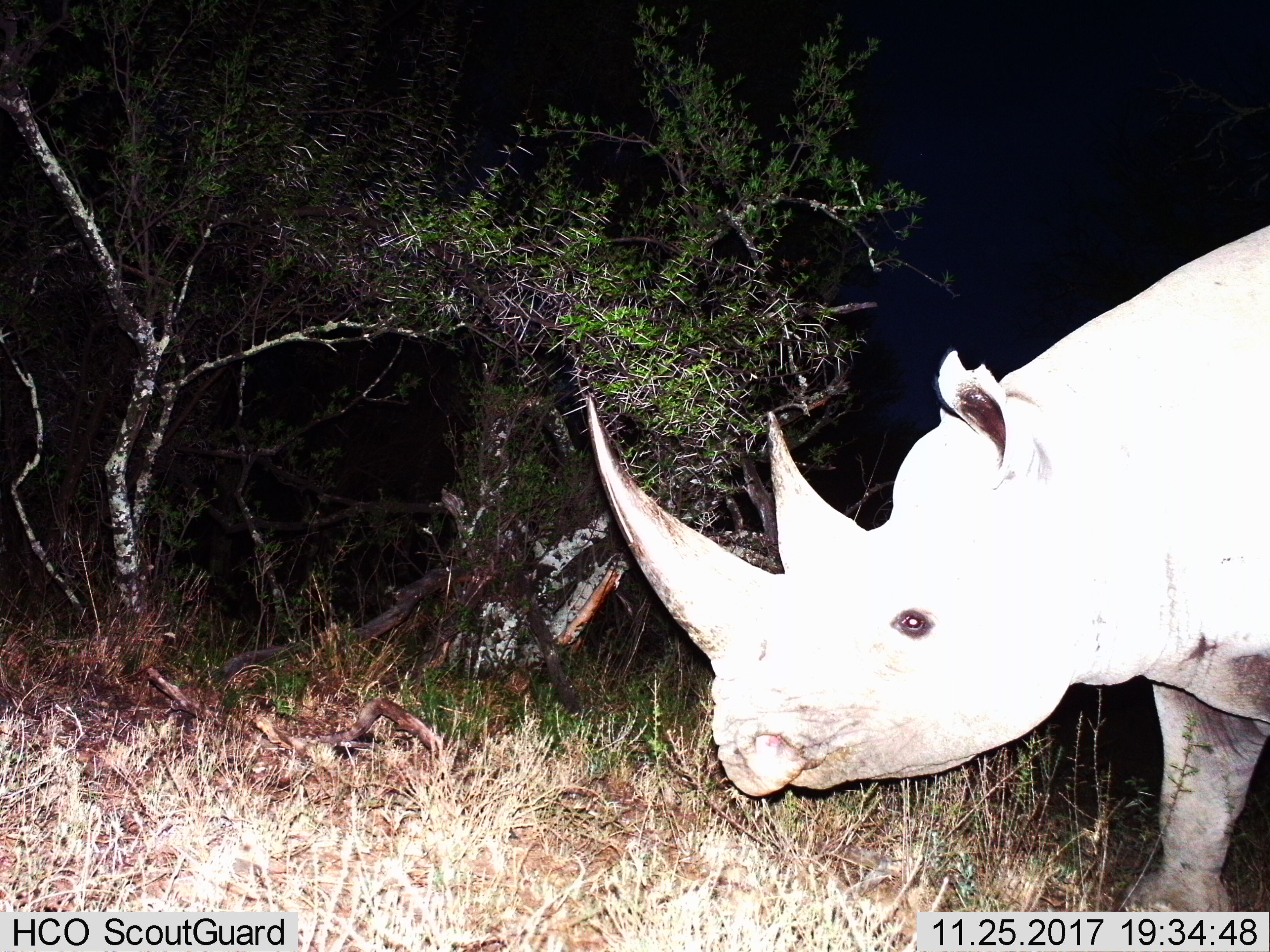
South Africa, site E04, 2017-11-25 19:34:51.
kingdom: Animalia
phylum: Chordata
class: Mammalia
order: Perissodactyla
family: Rhinocerotidae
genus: Diceros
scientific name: Diceros bicornis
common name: black rhinoceros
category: rhinocerosblack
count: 1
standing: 29%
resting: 0%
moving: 57%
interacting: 0%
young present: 0%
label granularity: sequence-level